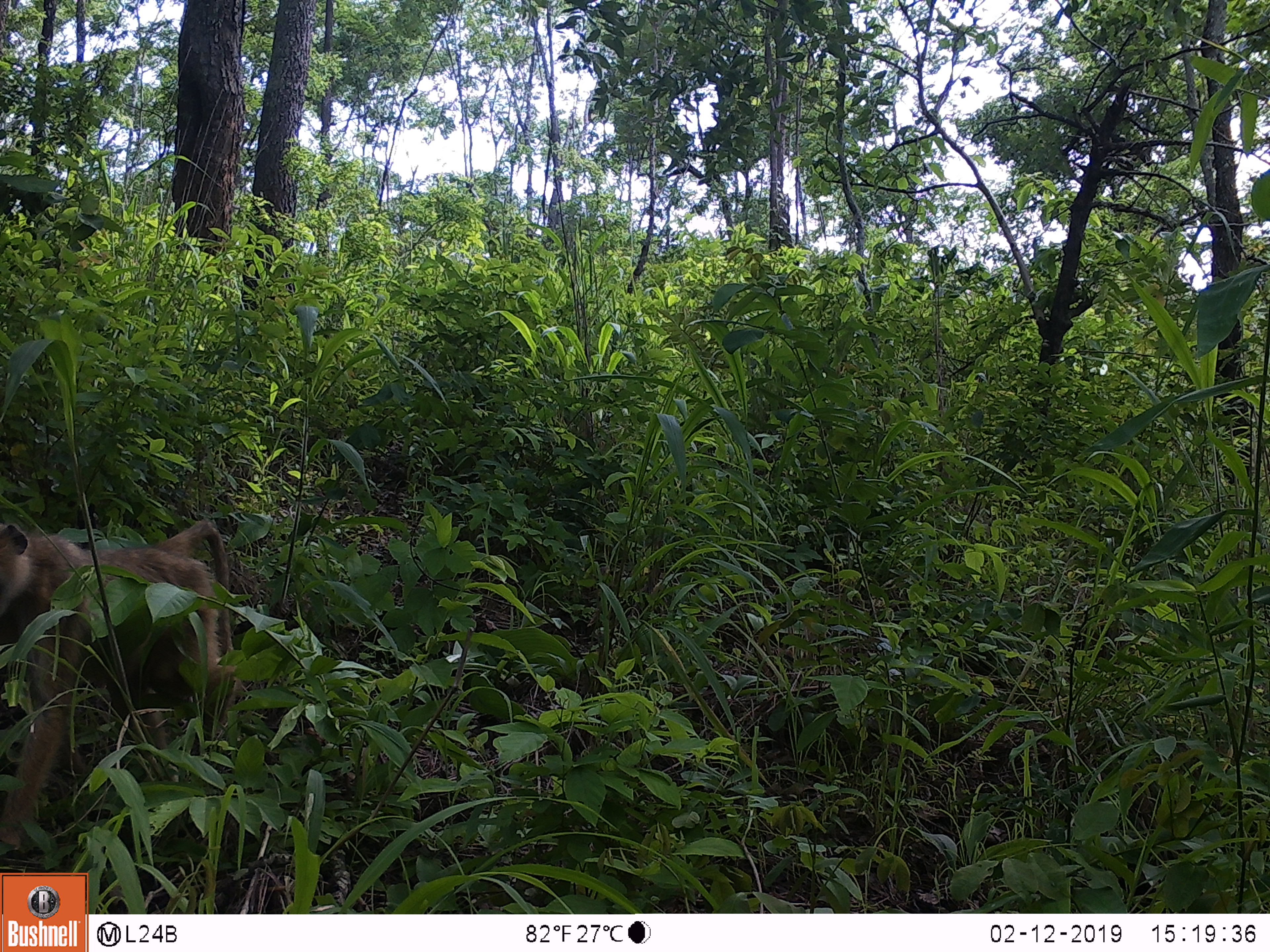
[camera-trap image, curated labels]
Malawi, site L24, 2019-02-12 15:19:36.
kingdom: Animalia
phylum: Chordata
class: Mammalia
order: Primates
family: Cercopithecidae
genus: Papio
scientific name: Papio cynocephalus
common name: yellow baboon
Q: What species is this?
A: Yellow baboon (Papio cynocephalus).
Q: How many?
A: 1.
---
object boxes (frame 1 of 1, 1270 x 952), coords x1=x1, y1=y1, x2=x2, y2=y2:
yellow baboon: x1=0, y1=509, x2=231, y2=851